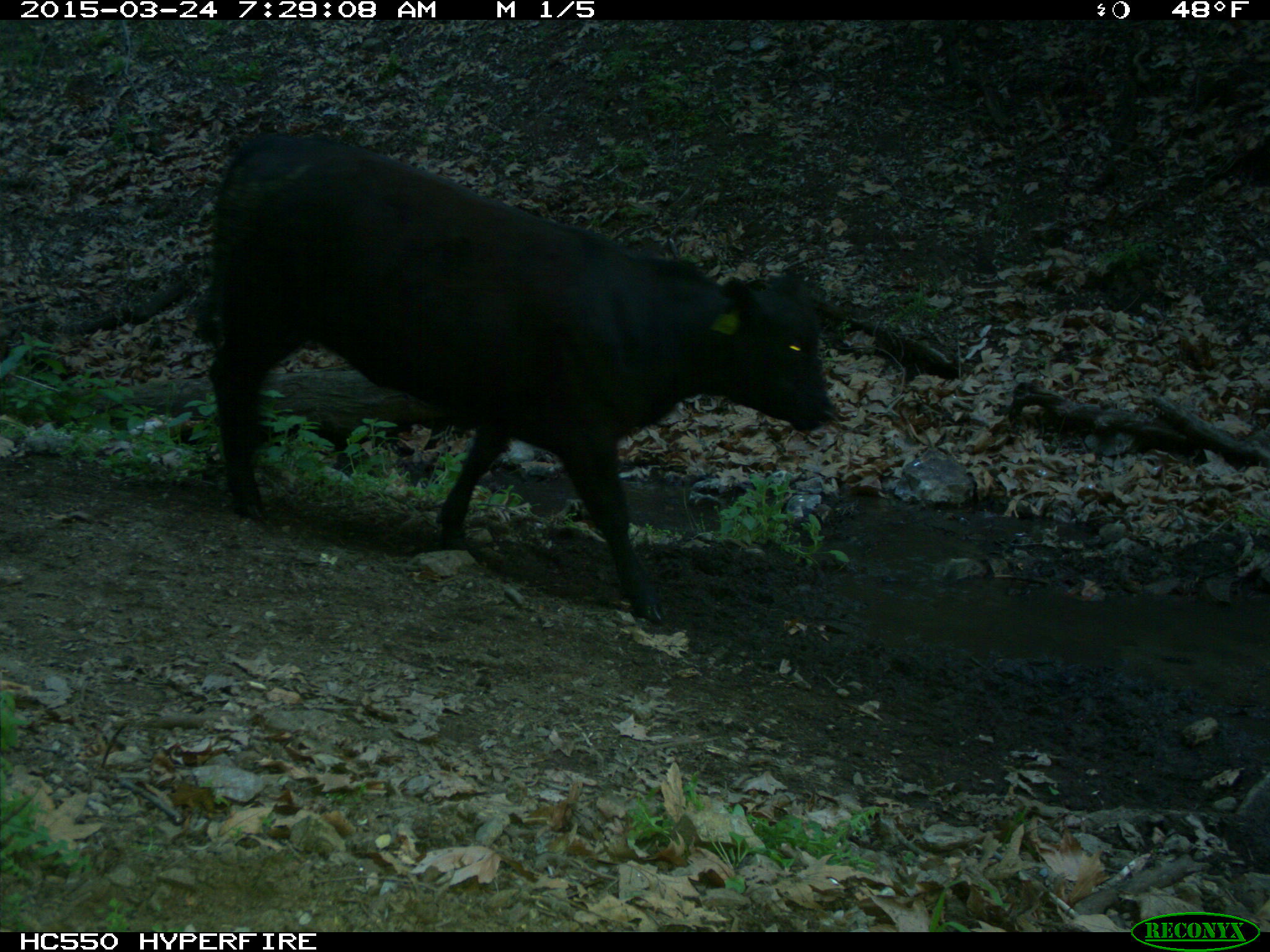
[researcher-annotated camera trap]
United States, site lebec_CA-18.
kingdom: Animalia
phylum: Chordata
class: Mammalia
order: Artiodactyla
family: Bovidae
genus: Bos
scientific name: Bos taurus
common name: domestic cow